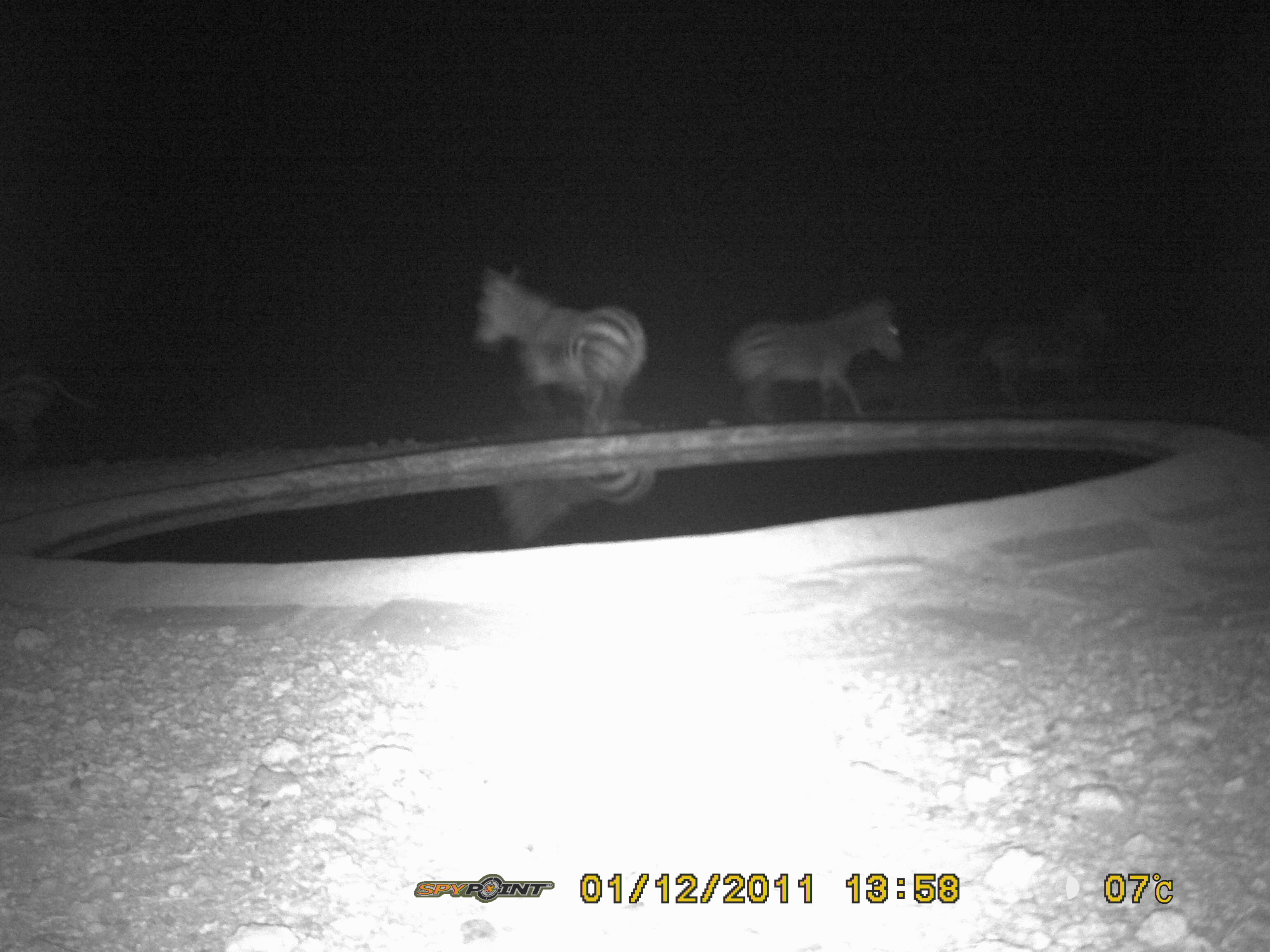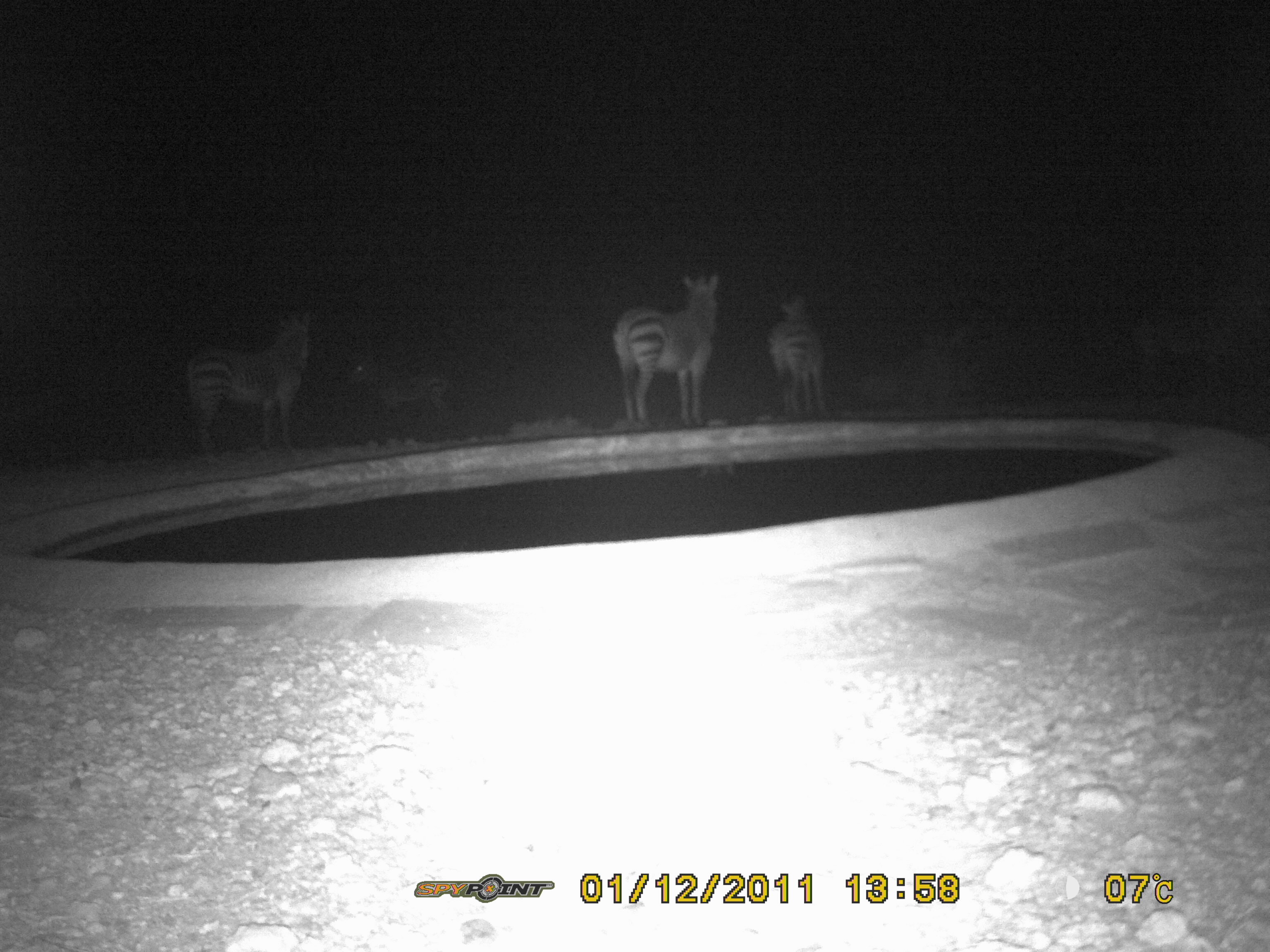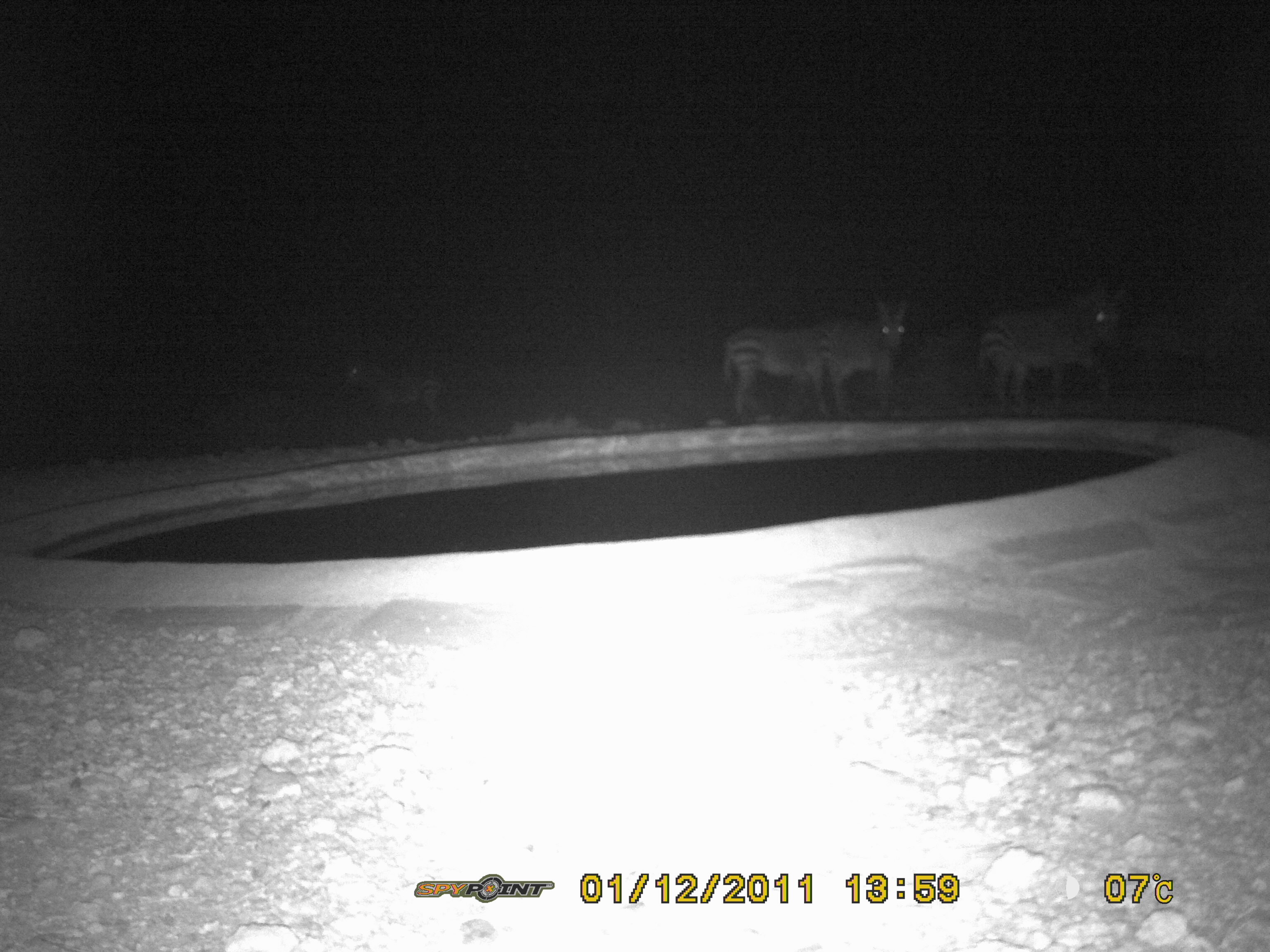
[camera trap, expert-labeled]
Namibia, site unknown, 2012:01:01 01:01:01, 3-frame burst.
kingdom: Animalia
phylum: Chordata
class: Mammalia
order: Perissodactyla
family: Equidae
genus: Equus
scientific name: Equus zebra hartmannae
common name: hartmann's mountain zebra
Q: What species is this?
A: Equus zebra hartmannae (hartmann's mountain zebra).